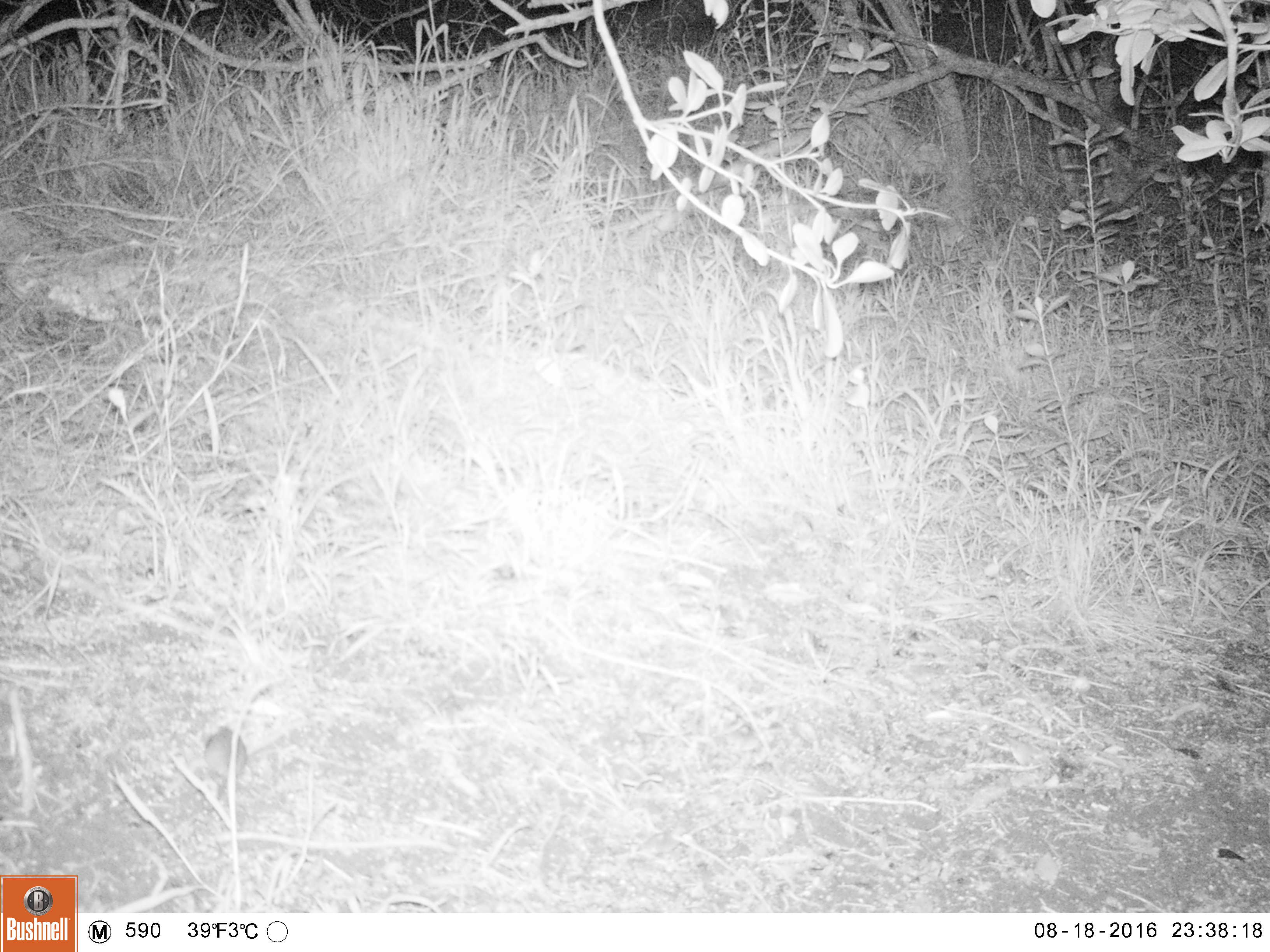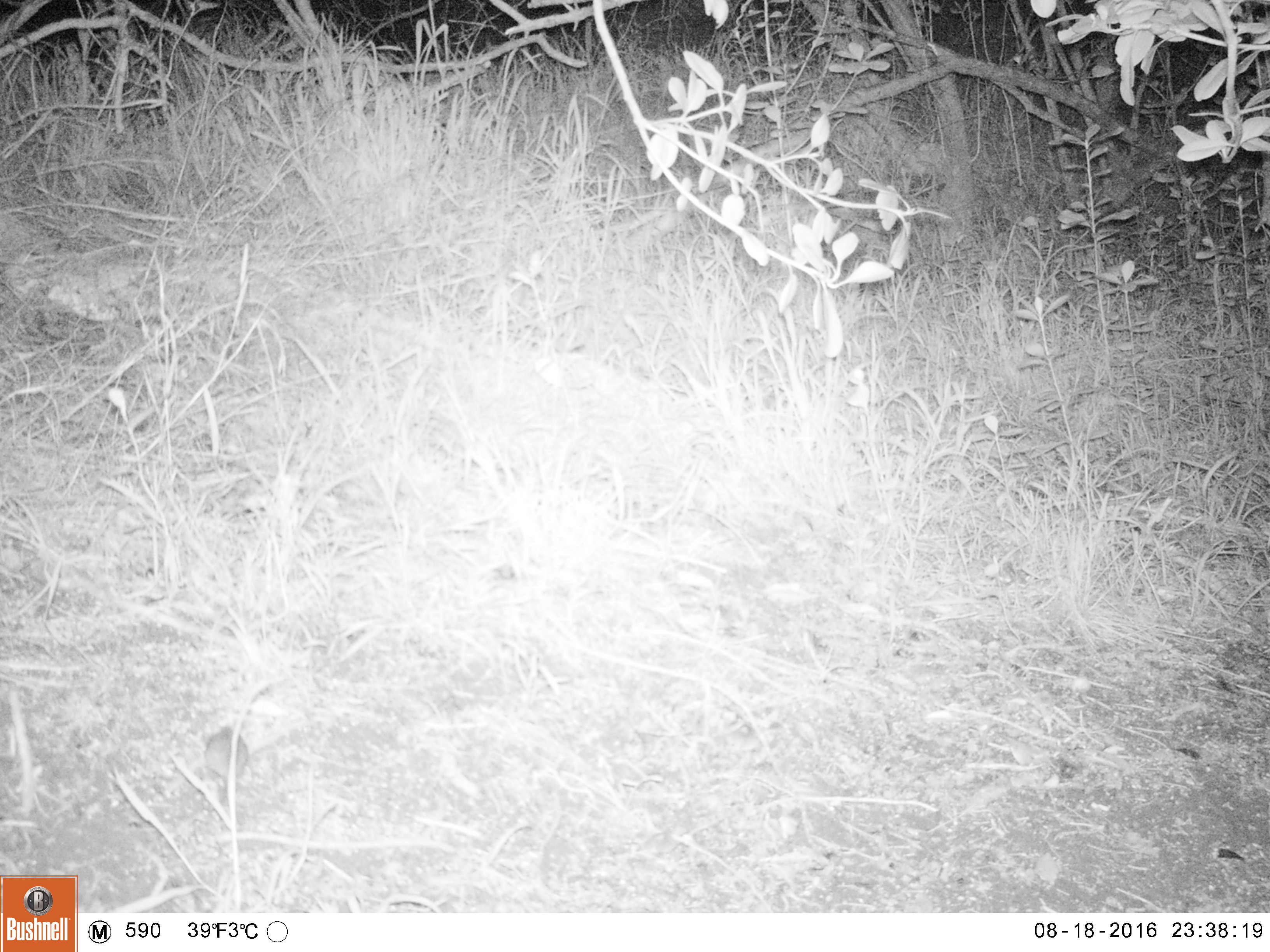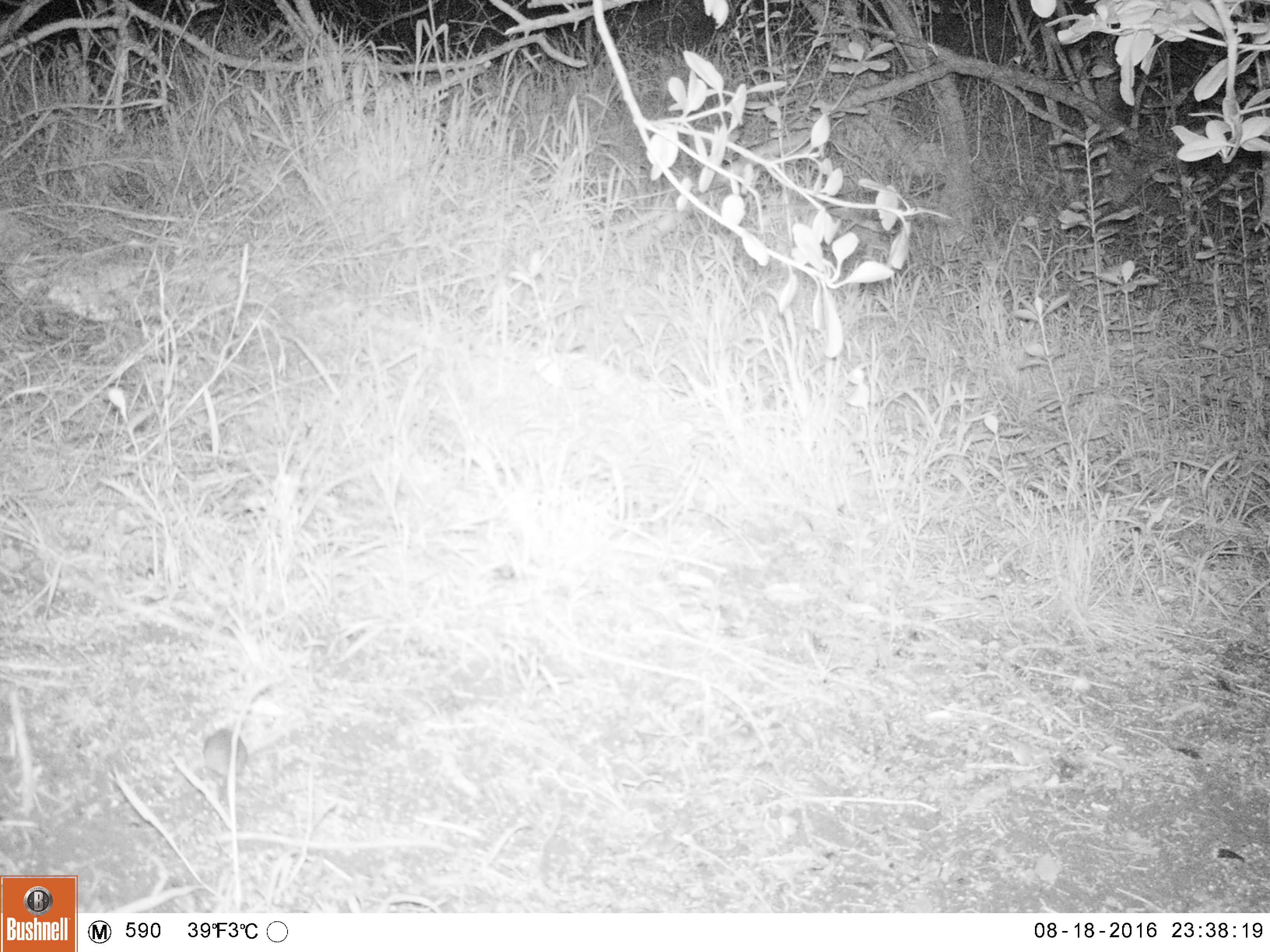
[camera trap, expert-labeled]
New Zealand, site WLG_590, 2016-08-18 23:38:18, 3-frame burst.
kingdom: Animalia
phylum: Chordata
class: Mammalia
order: Rodentia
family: Muridae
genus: Mus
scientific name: Mus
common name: mouse